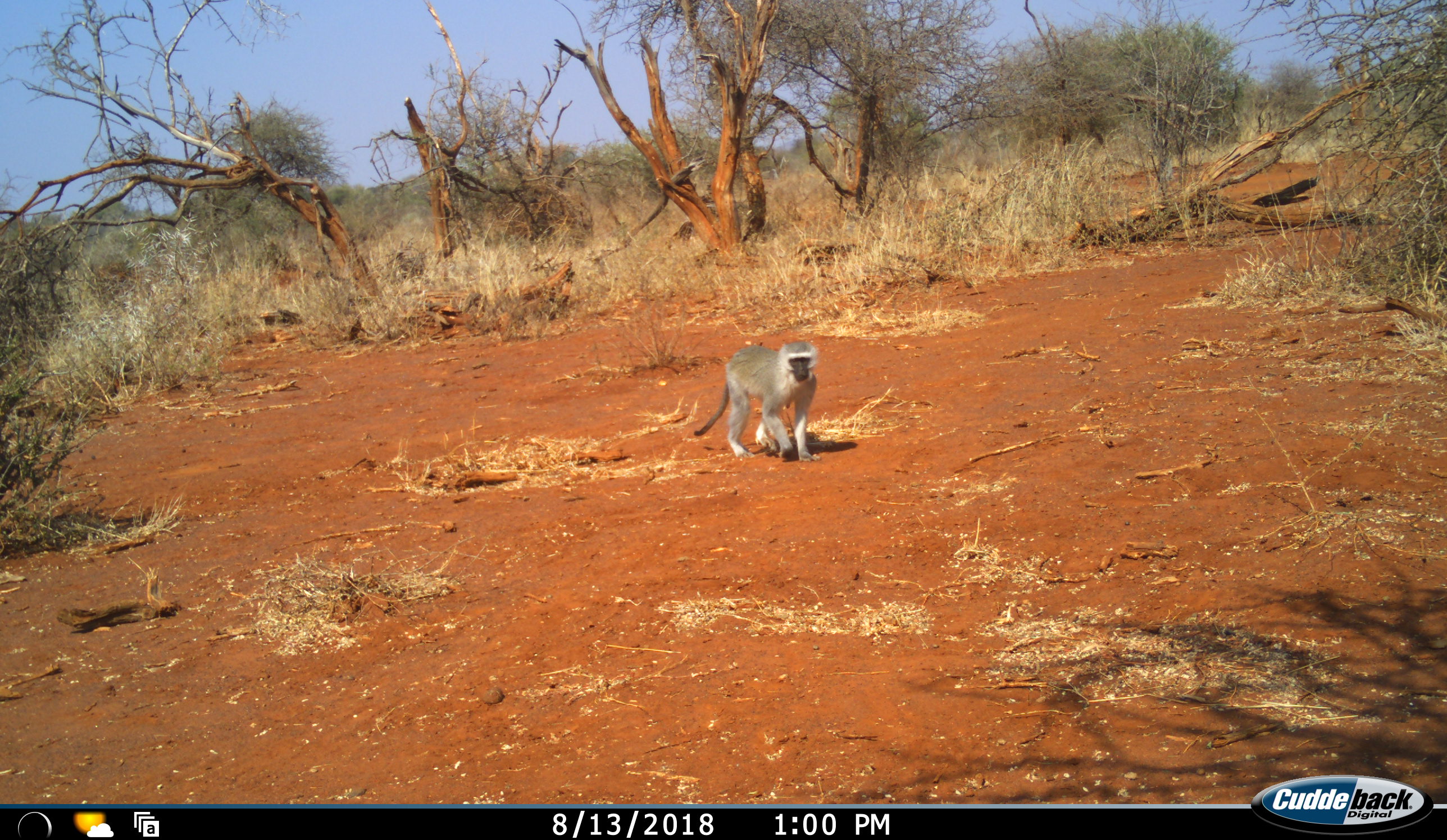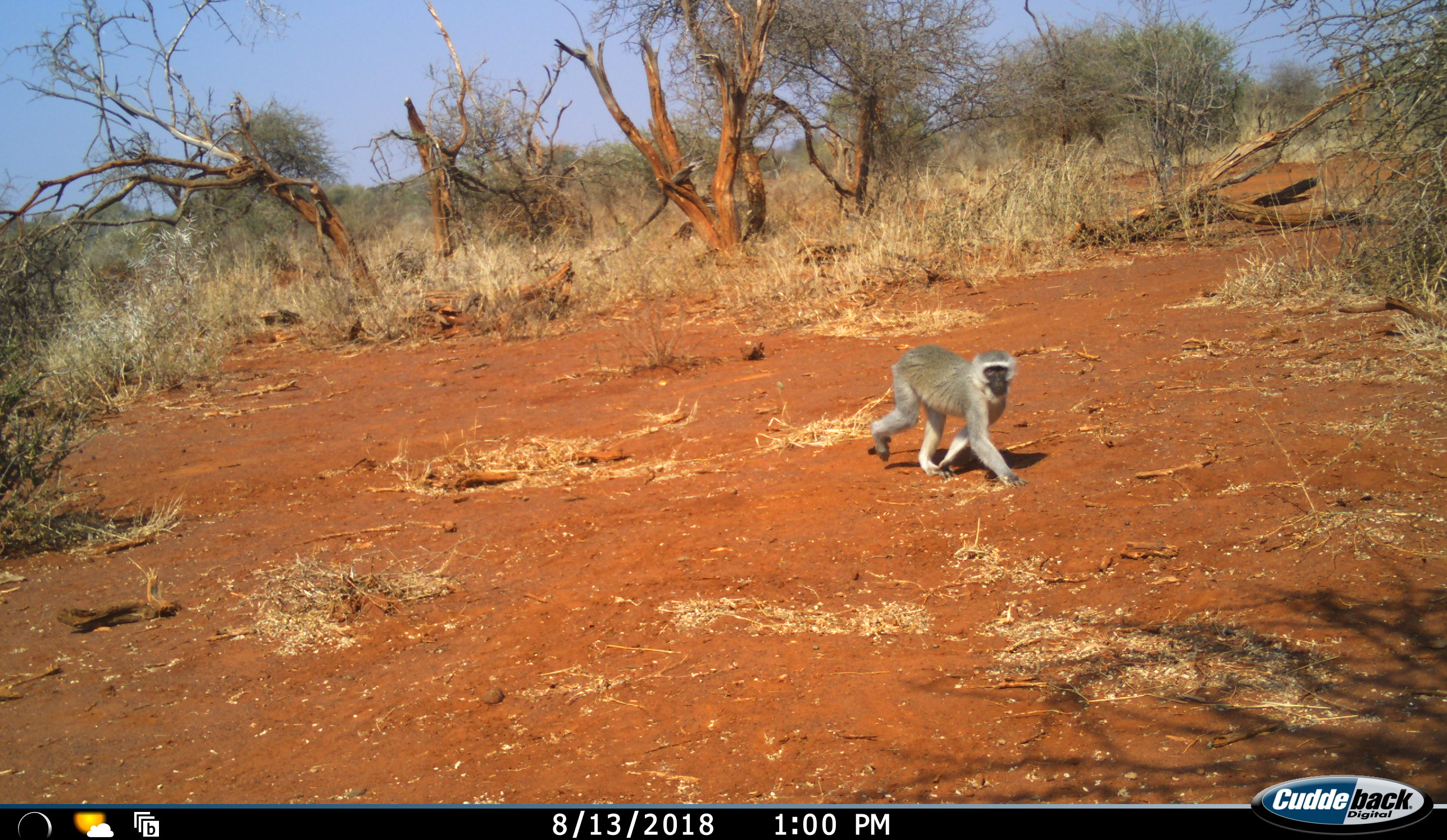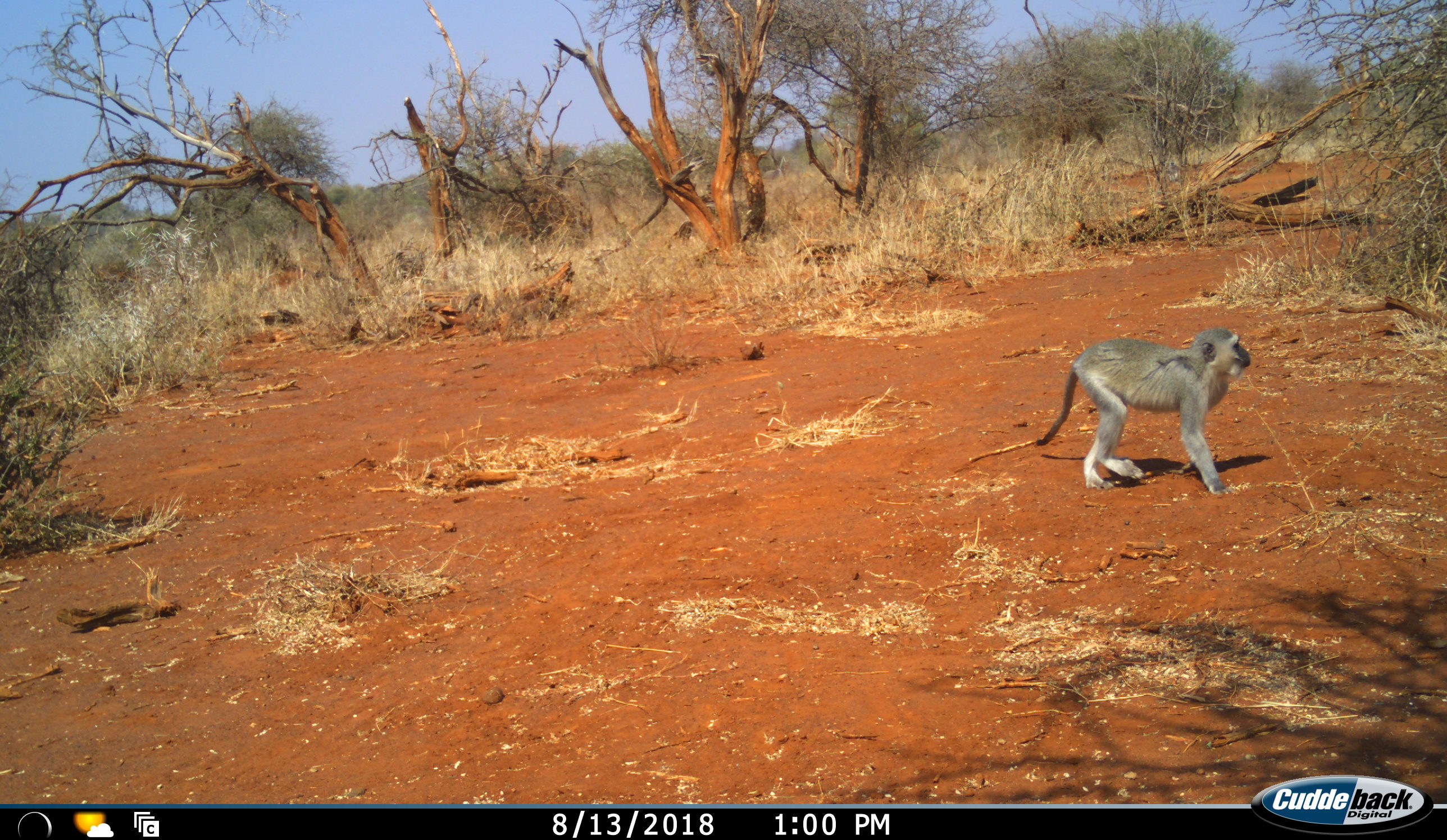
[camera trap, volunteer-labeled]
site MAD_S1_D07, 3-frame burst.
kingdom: Animalia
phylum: Chordata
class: Mammalia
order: Primates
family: Cercopithecidae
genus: Chlorocebus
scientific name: Chlorocebus pygerythrus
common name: vervet monkey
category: monkeyvervet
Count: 1.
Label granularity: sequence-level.